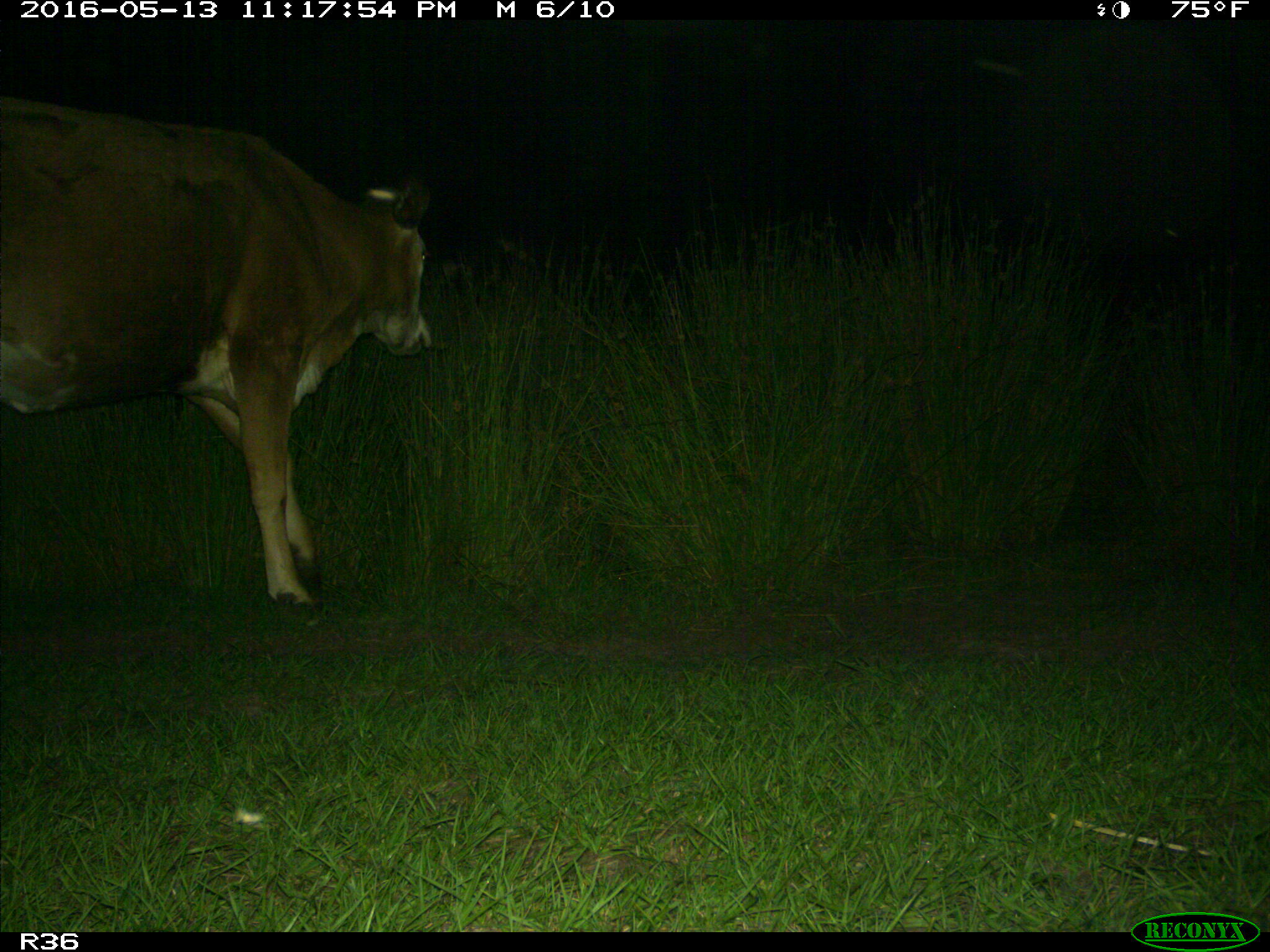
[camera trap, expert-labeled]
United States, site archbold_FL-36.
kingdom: Animalia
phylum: Chordata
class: Mammalia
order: Artiodactyla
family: Bovidae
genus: Bos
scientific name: Bos taurus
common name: domestic cow